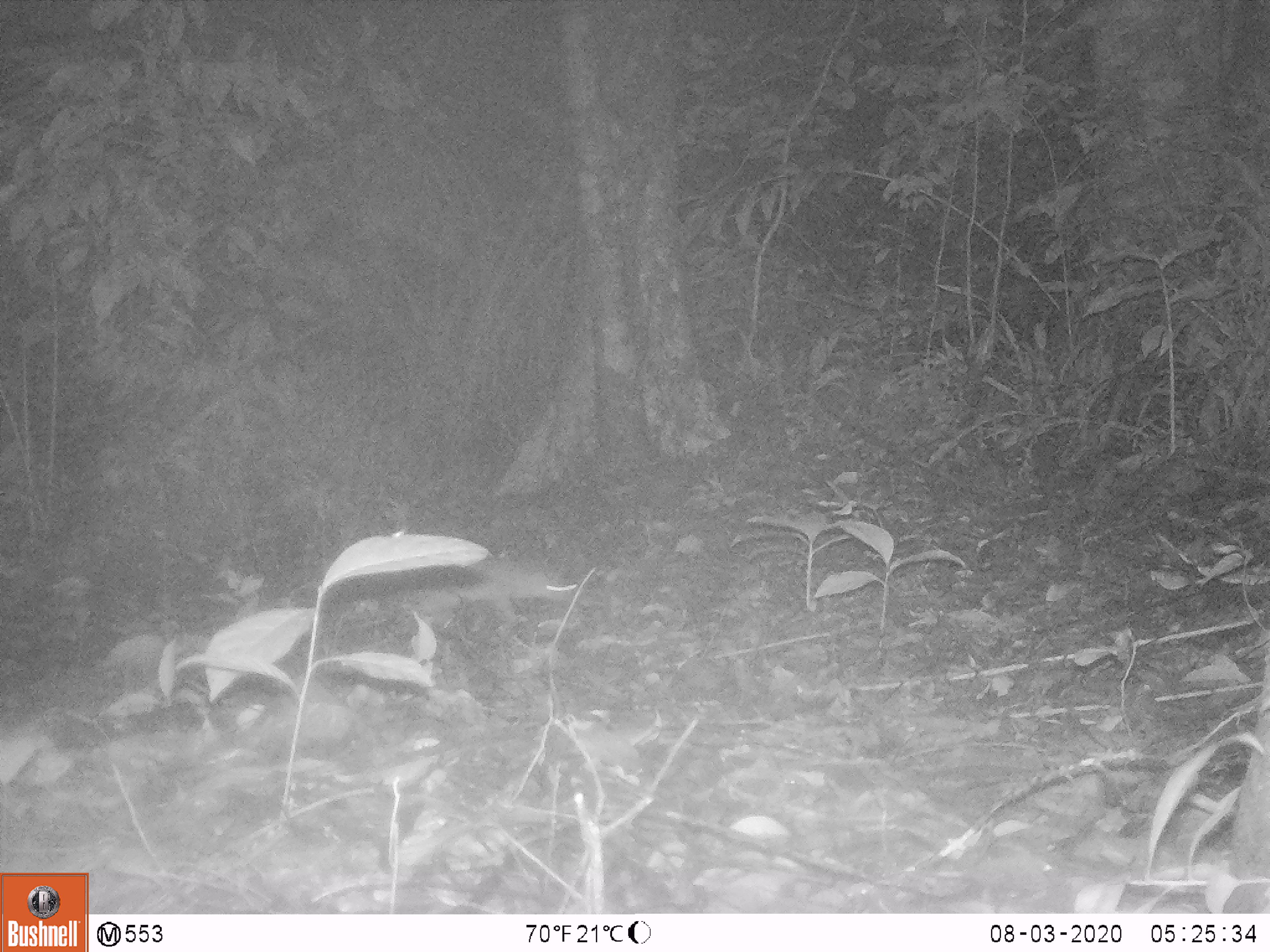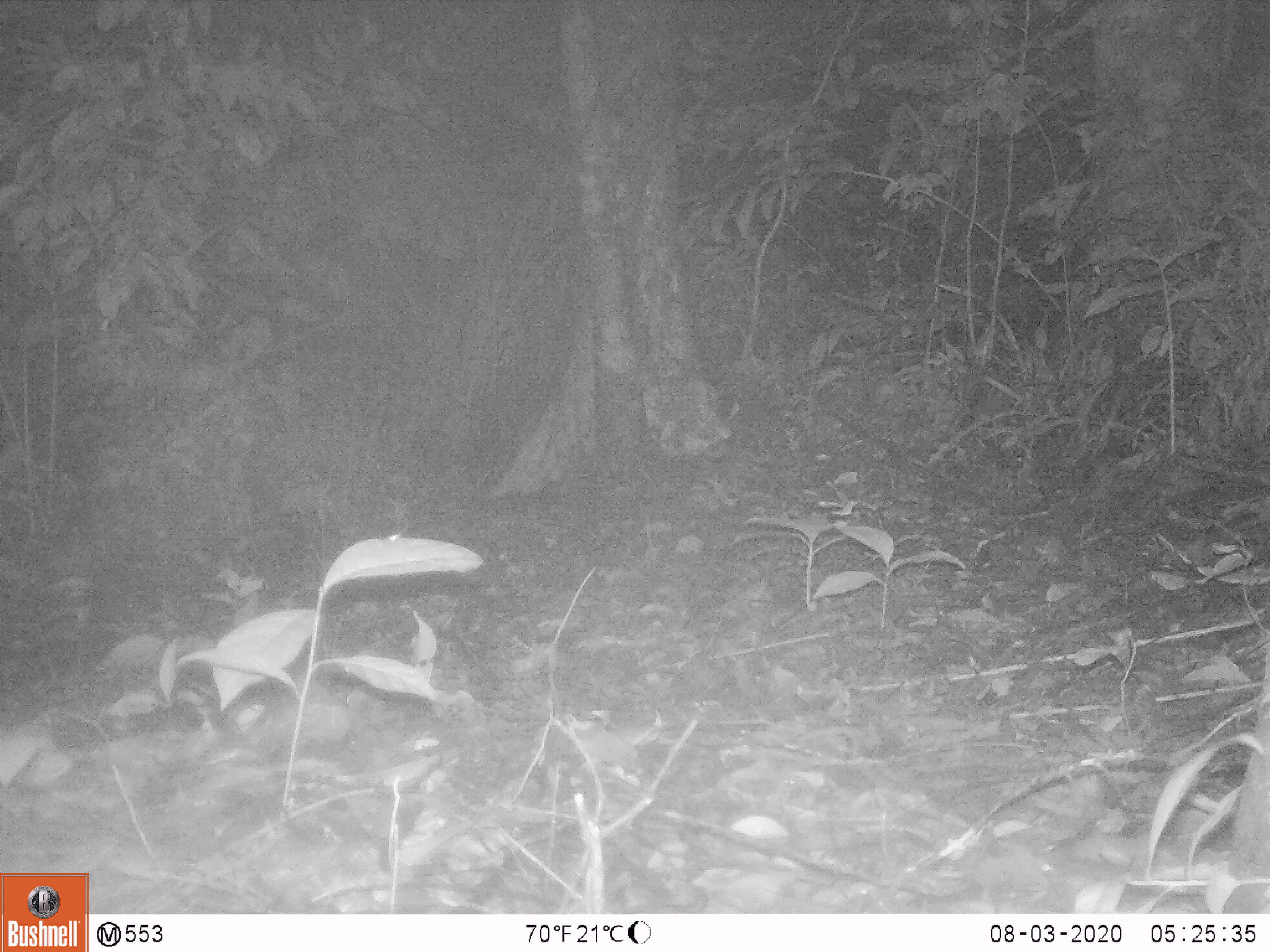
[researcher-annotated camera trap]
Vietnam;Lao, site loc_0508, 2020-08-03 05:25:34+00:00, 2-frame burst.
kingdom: Animalia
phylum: Chordata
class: Mammalia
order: Carnivora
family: Mustelidae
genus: Melogale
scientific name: Melogale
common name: ferret badger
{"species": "ferret badger (Melogale)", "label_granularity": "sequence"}